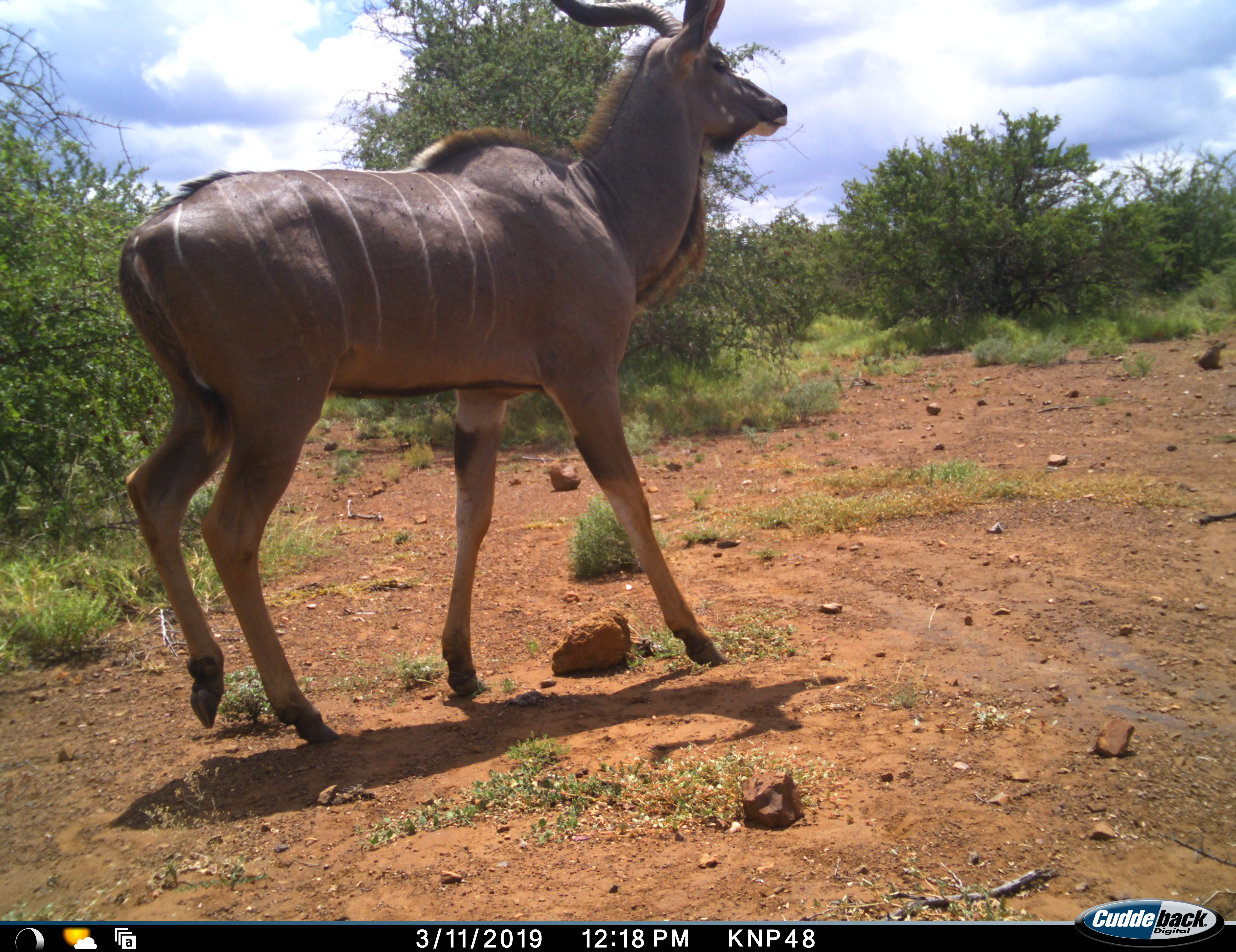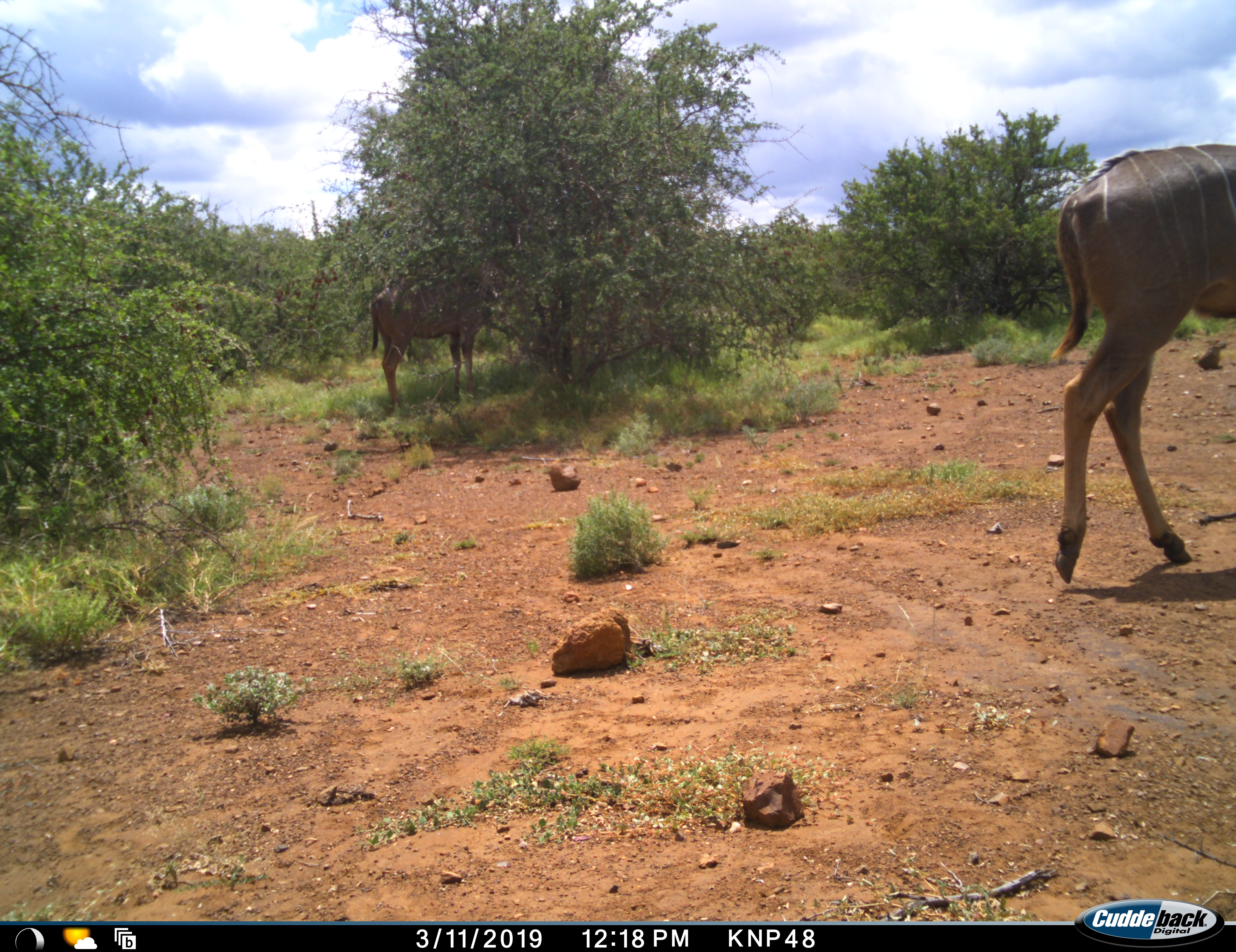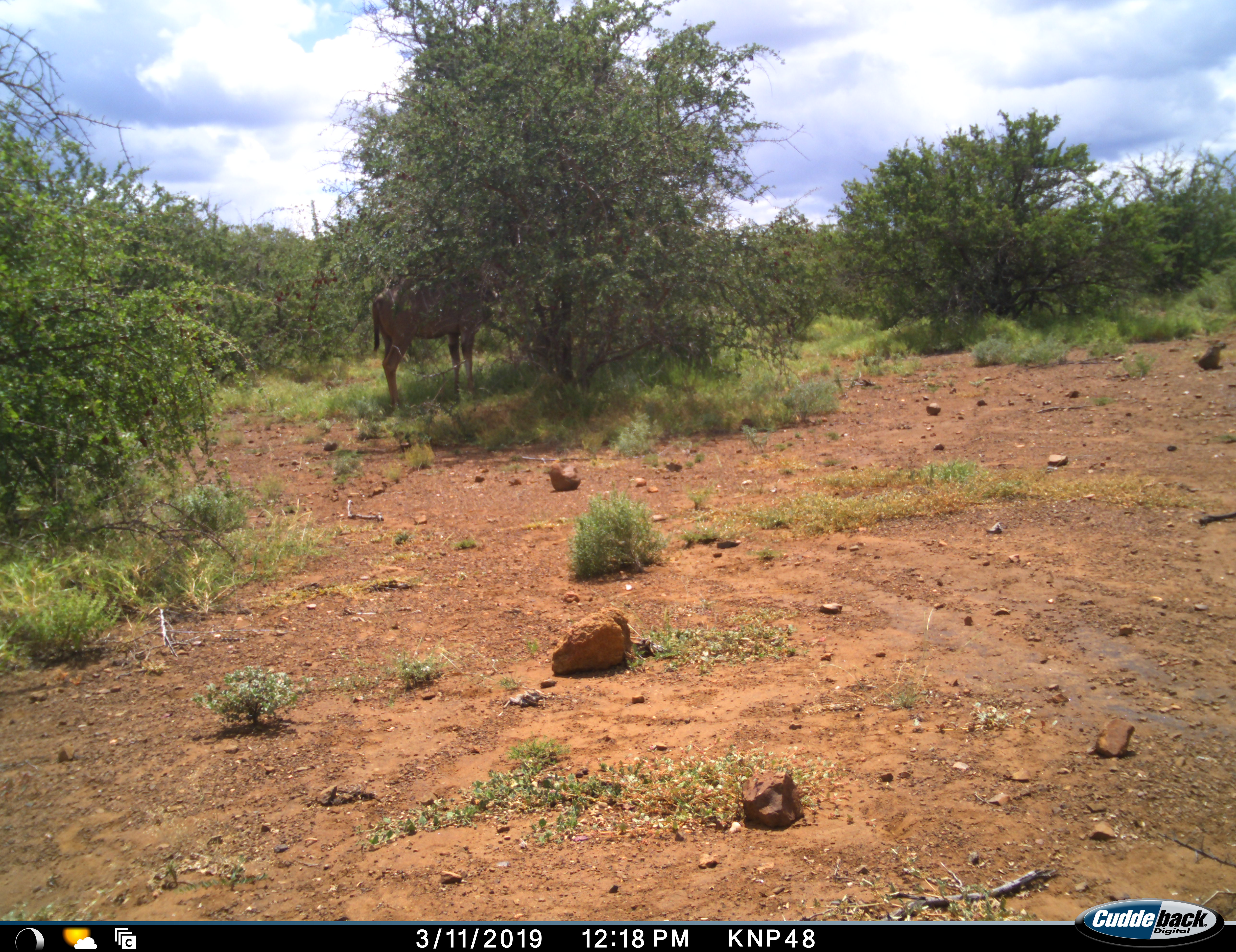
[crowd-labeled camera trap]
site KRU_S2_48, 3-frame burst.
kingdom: Animalia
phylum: Chordata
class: Mammalia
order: Artiodactyla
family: Bovidae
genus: Tragelaphus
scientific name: Tragelaphus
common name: kudu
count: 2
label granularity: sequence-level